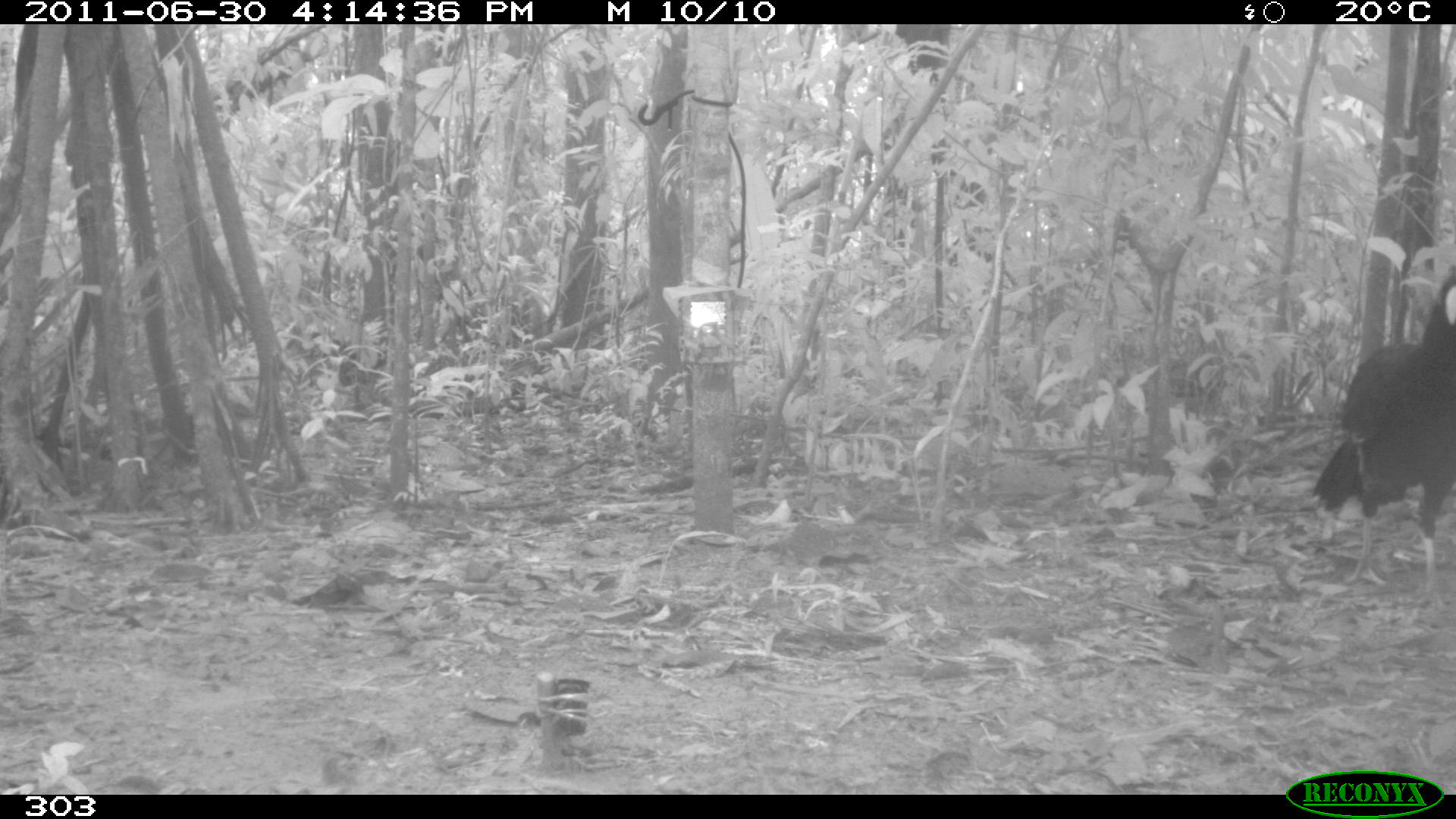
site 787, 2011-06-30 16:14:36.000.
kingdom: Animalia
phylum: Chordata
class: Aves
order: Galliformes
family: Cracidae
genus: Mitu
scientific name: Mitu tuberosum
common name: razor-billed curassow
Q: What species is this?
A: Mitu tuberosum (razor-billed curassow).